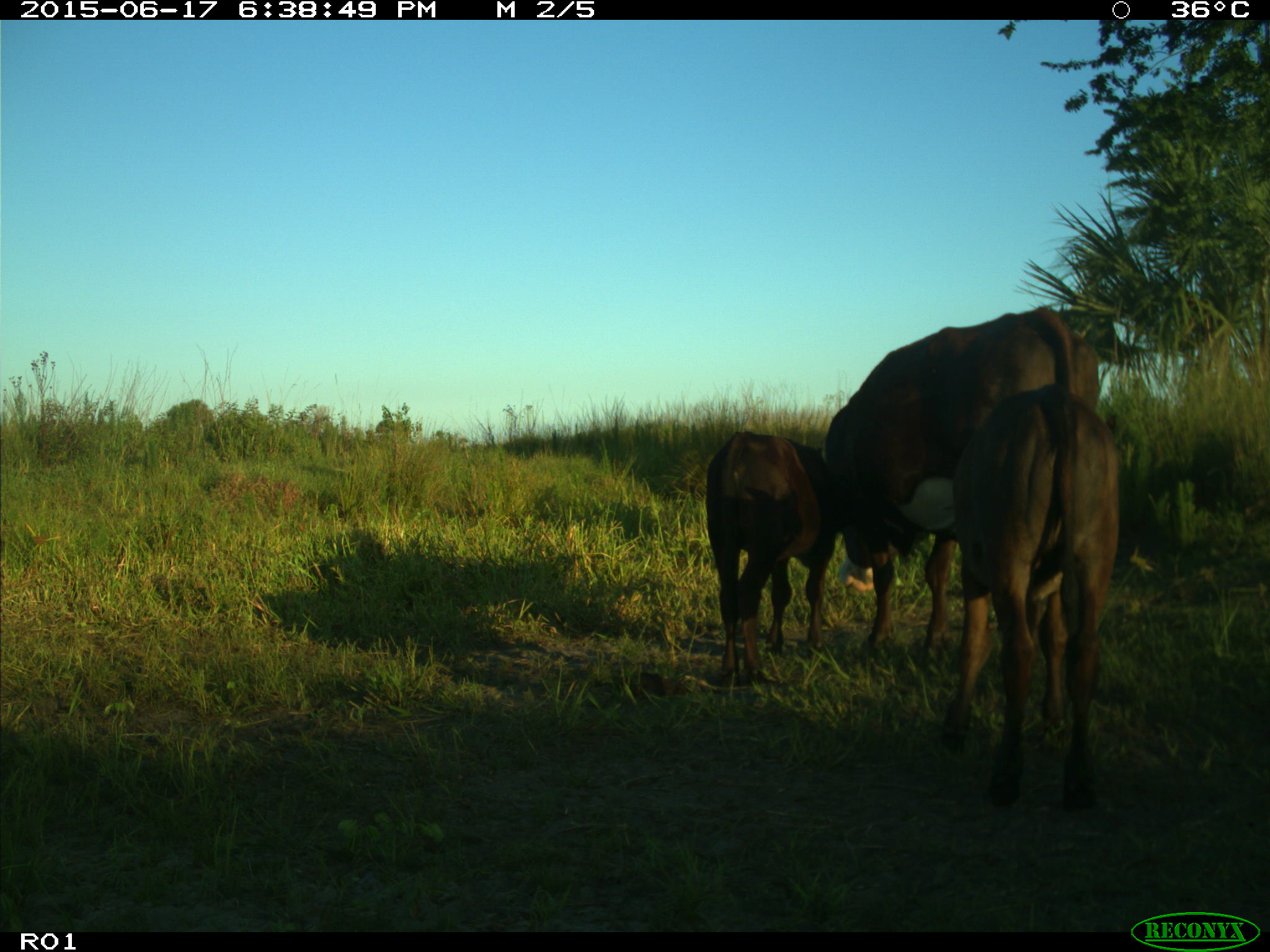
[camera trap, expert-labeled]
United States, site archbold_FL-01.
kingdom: Animalia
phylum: Chordata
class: Mammalia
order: Artiodactyla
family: Bovidae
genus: Bos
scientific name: Bos taurus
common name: domestic cow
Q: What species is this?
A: Bos taurus (domestic cow).